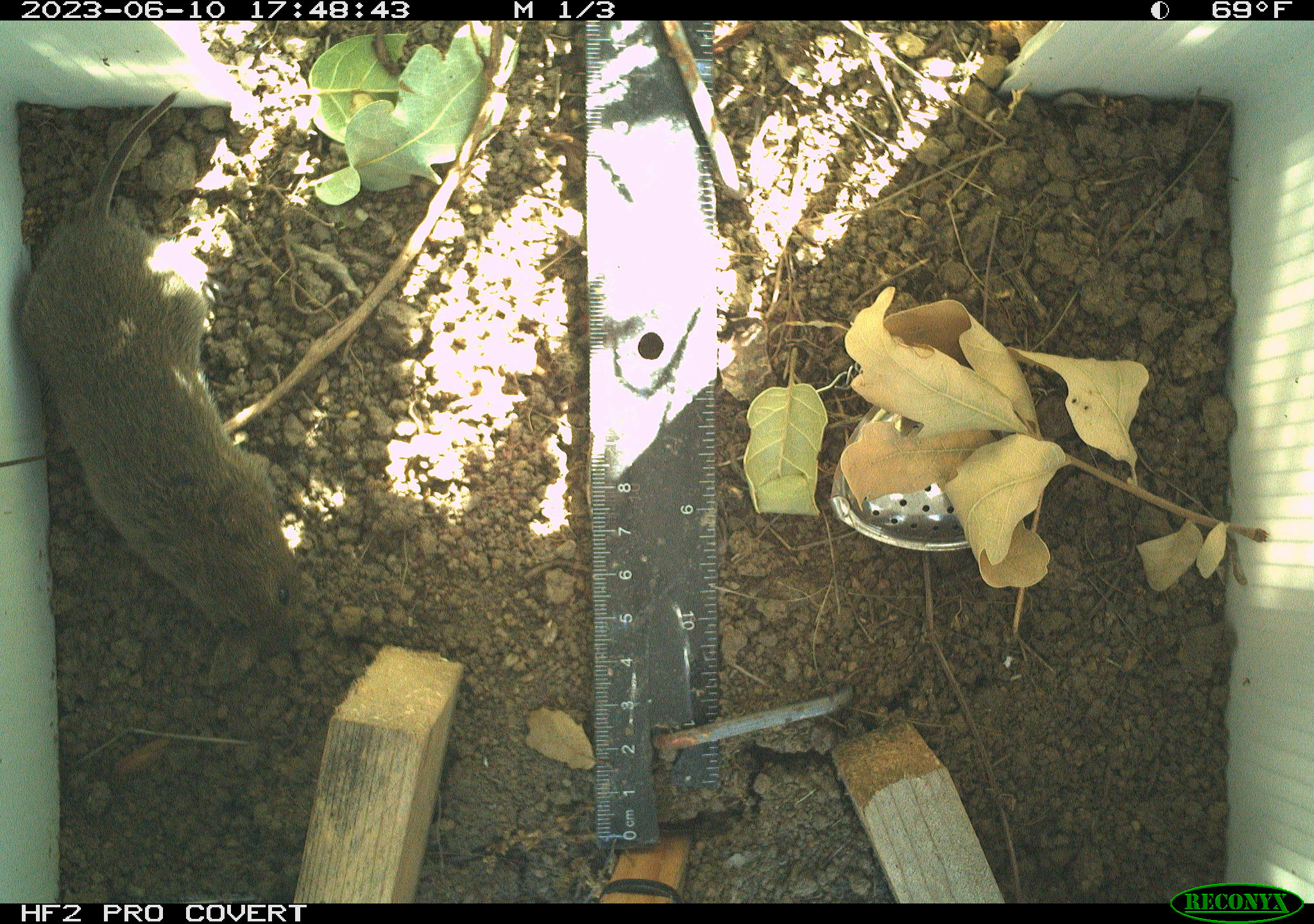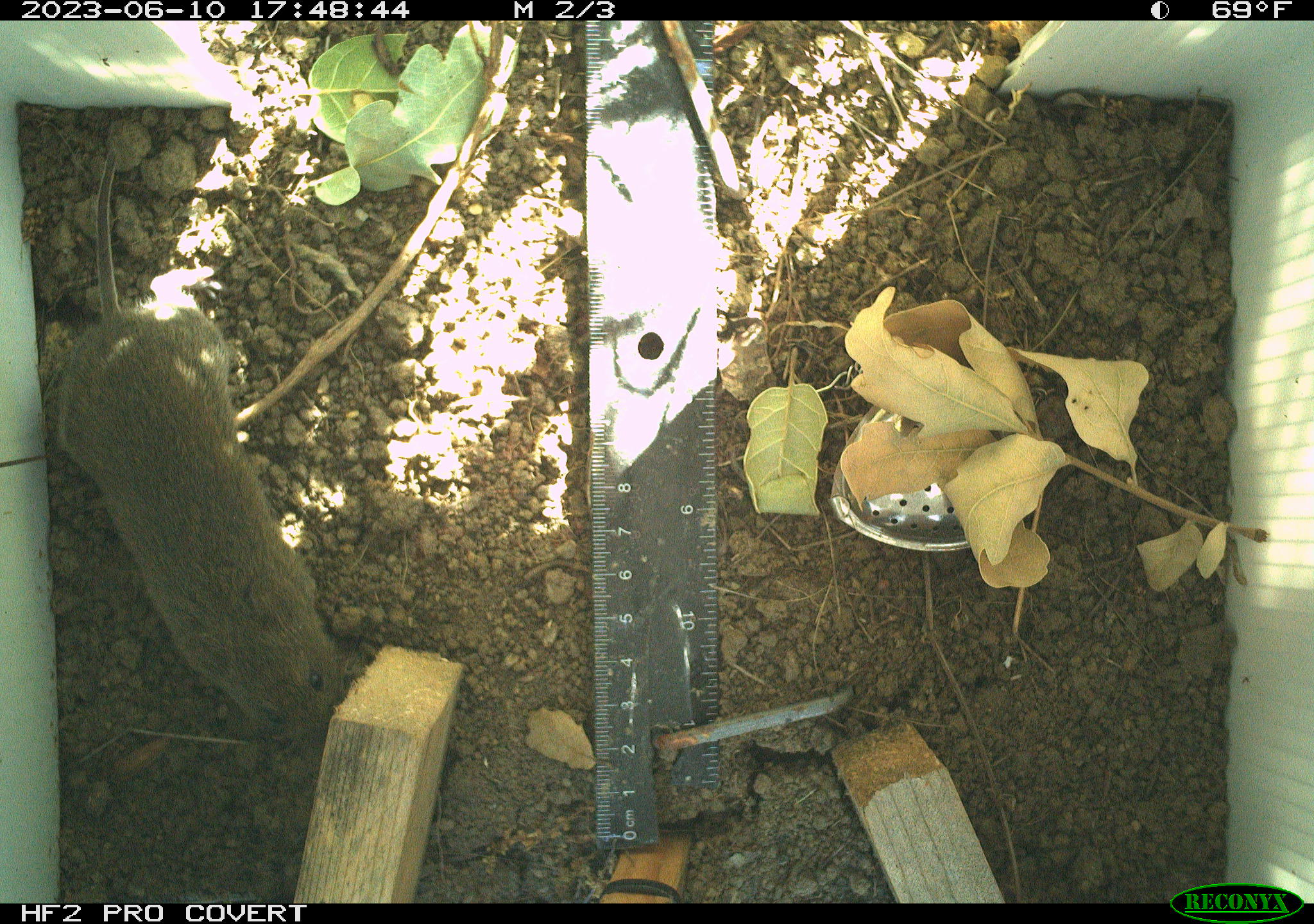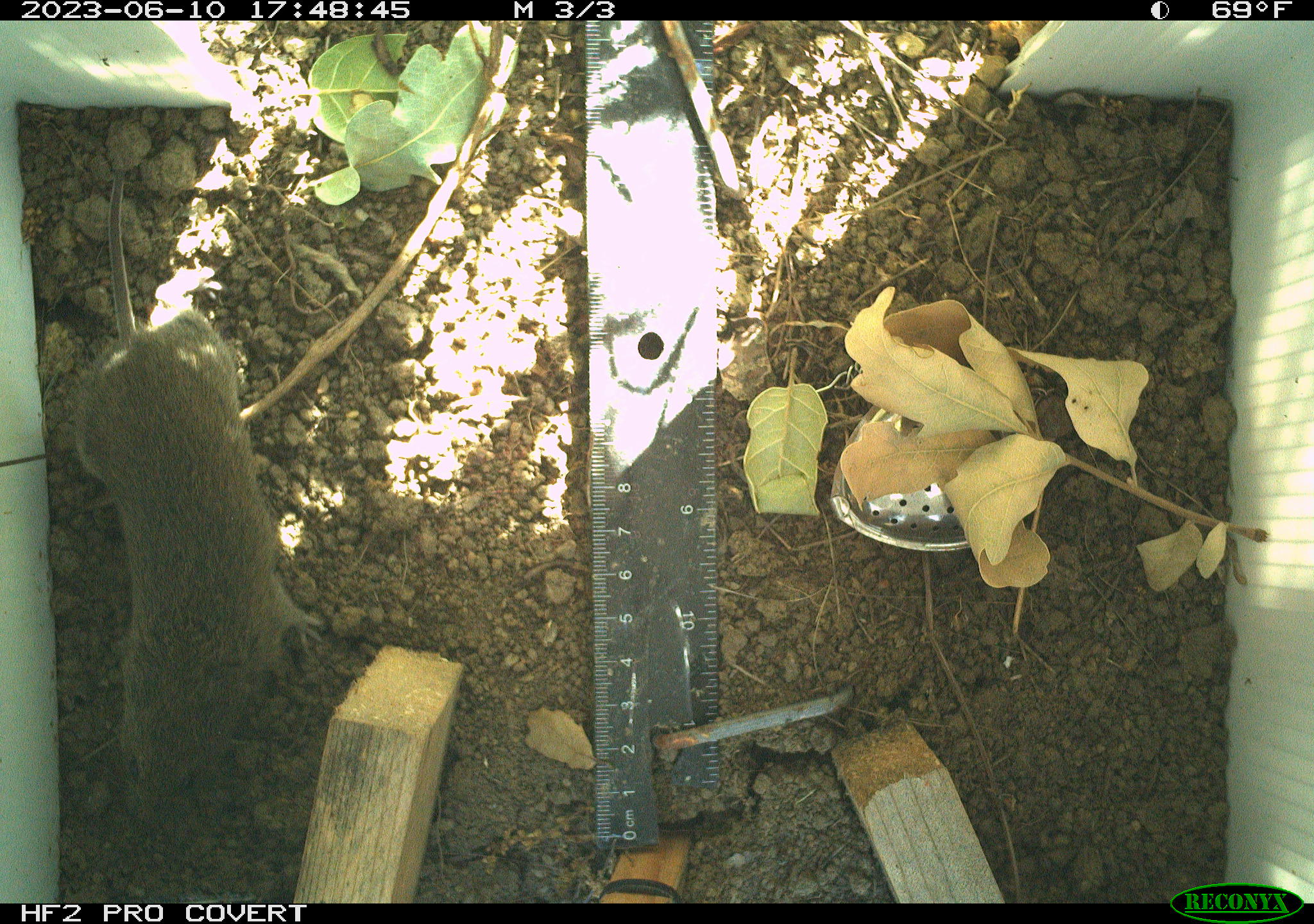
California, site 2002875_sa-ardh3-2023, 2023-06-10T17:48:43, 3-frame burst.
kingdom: Animalia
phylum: Chordata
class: Mammalia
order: Rodentia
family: Cricetidae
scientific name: Arvicolinae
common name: voles, lemmings, and muskrats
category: arvicolinae subfamily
Arvicolinae subfamily (voles, lemmings, and muskrats) (Arvicolinae).